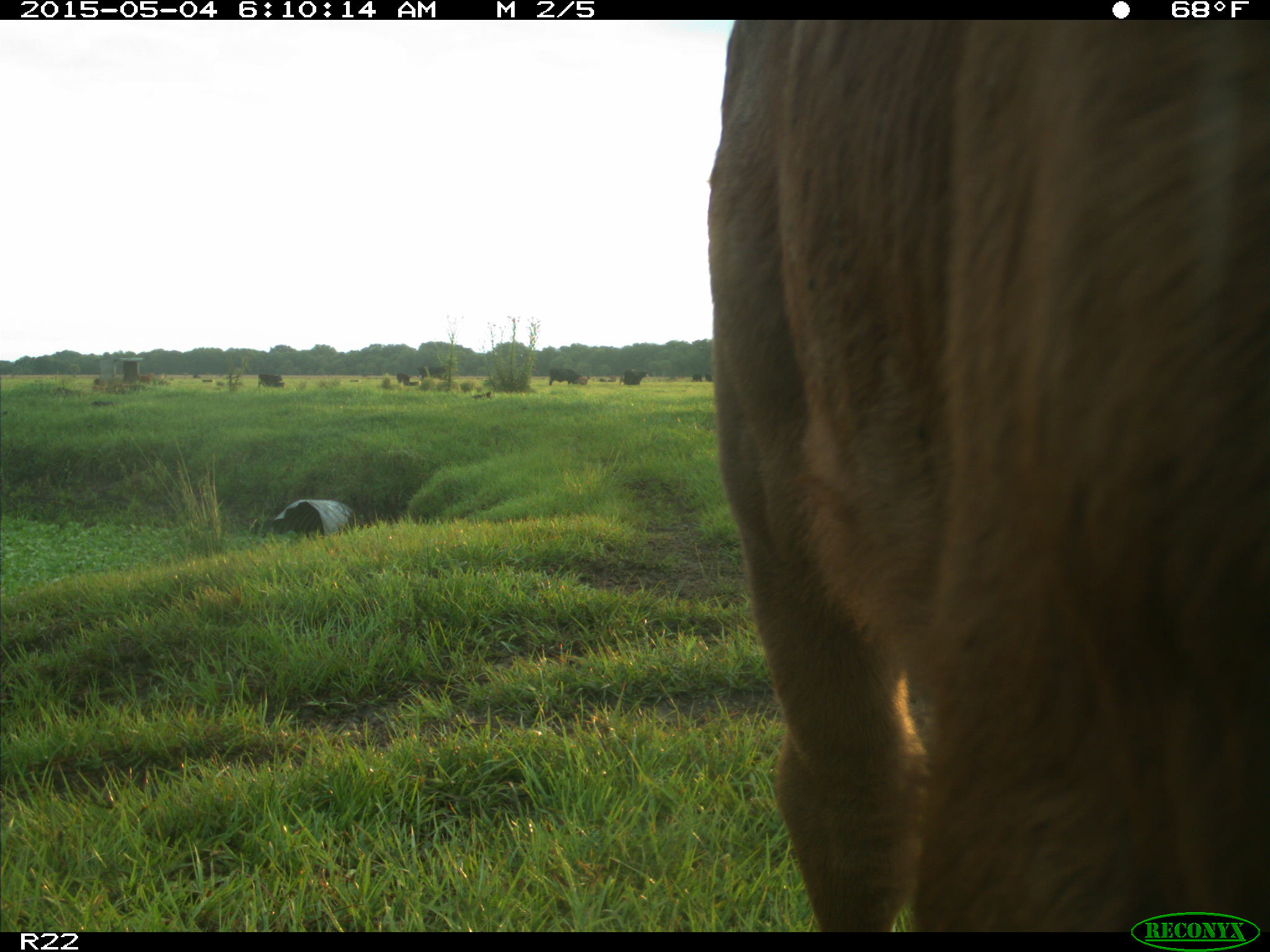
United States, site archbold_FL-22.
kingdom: Animalia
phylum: Chordata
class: Mammalia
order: Artiodactyla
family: Bovidae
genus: Bos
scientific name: Bos taurus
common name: domestic cow